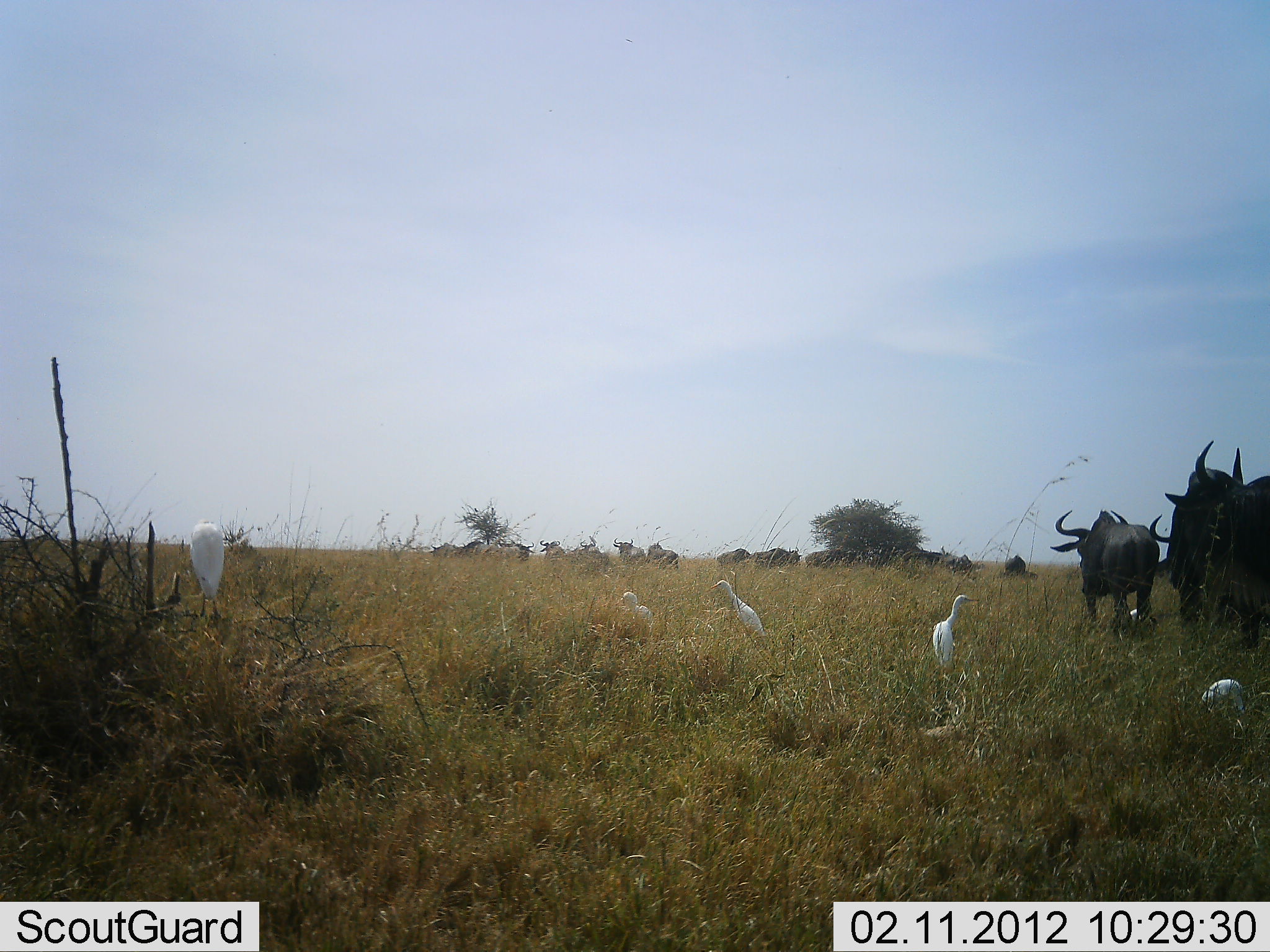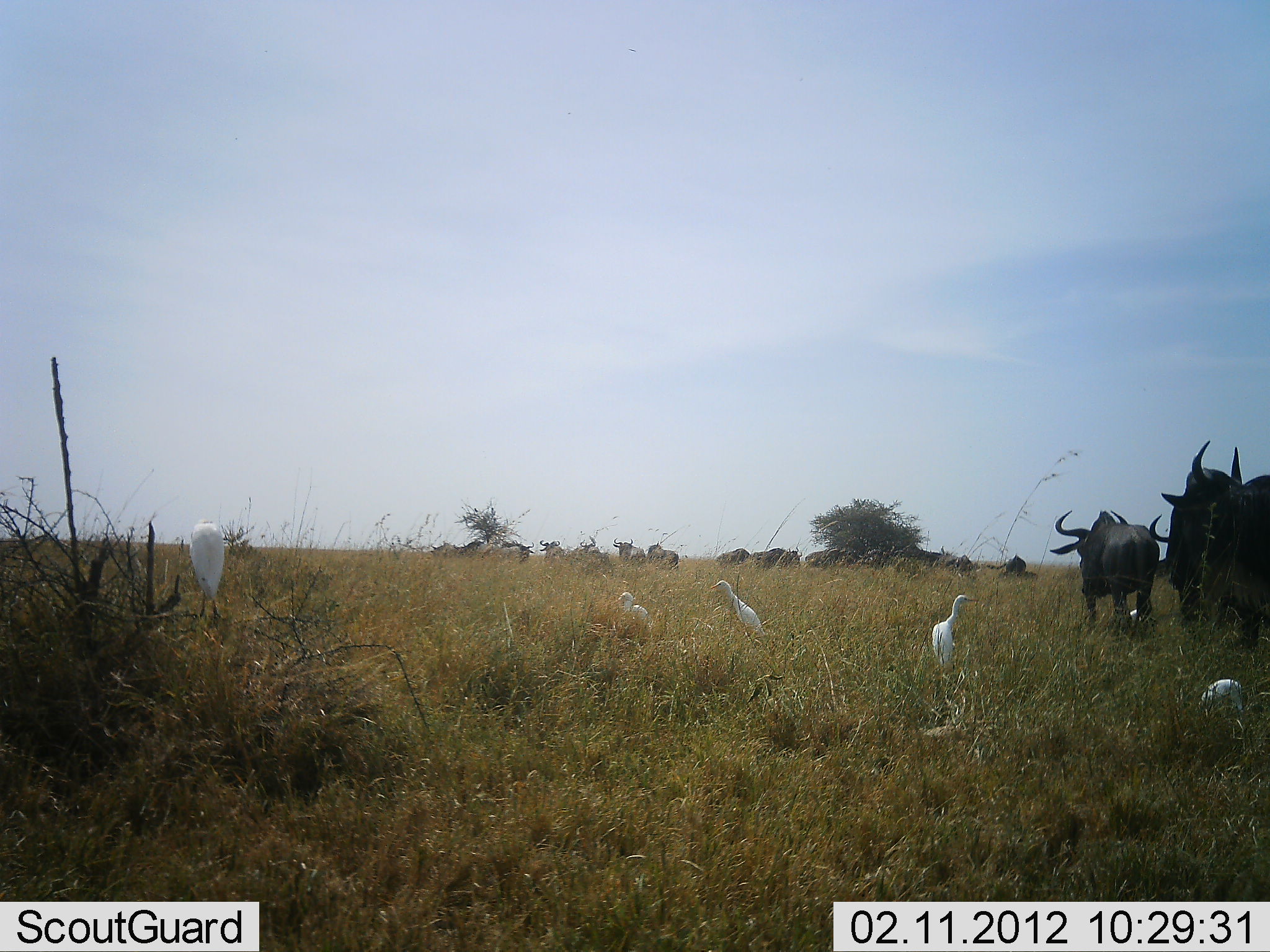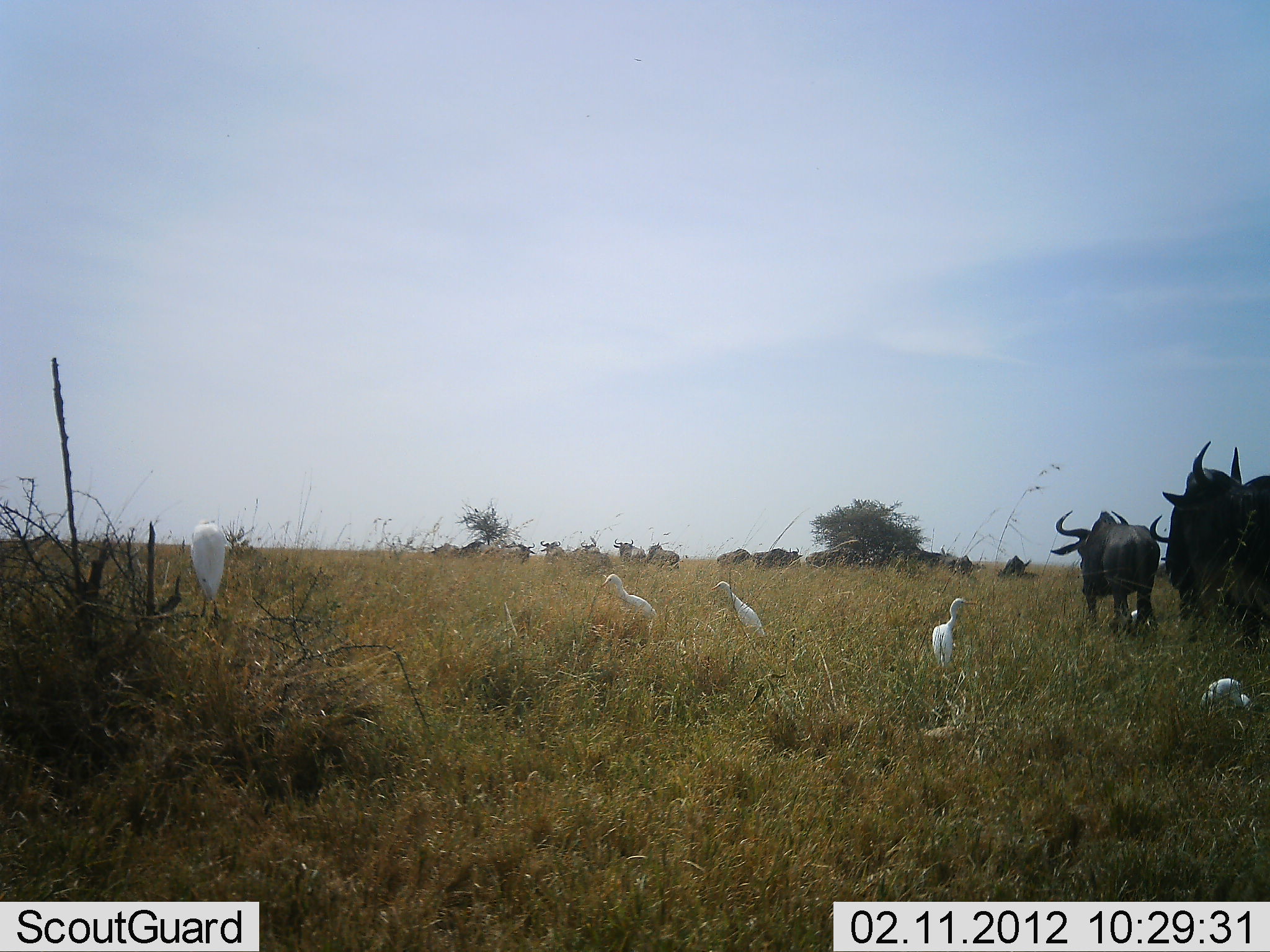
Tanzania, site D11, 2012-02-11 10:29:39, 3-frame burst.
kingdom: Animalia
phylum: Chordata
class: Aves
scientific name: Aves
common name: bird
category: otherbird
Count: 5.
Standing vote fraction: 83%.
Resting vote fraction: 9%.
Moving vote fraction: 0%.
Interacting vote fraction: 4%.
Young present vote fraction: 0%.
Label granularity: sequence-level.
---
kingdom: Animalia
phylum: Chordata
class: Mammalia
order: Artiodactyla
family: Bovidae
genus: Connochaetes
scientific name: Connochaetes taurinus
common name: blue wildebeest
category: wildebeest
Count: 11-50.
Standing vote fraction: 65%.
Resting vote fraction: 15%.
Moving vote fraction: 40%.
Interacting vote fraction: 0%.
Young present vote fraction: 0%.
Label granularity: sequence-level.